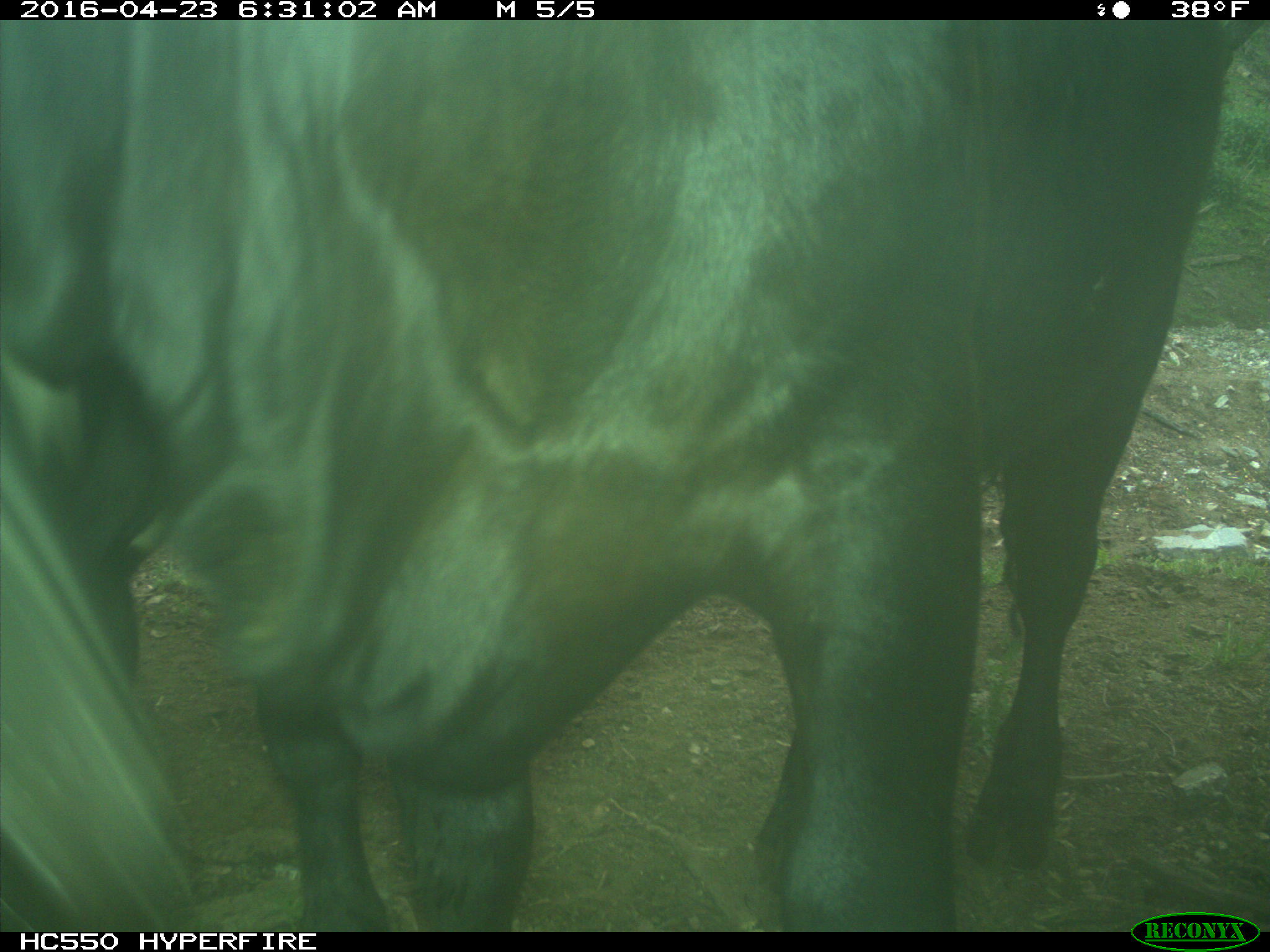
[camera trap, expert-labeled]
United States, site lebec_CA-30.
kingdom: Animalia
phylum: Chordata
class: Mammalia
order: Artiodactyla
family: Bovidae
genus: Bos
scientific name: Bos taurus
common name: domestic cow